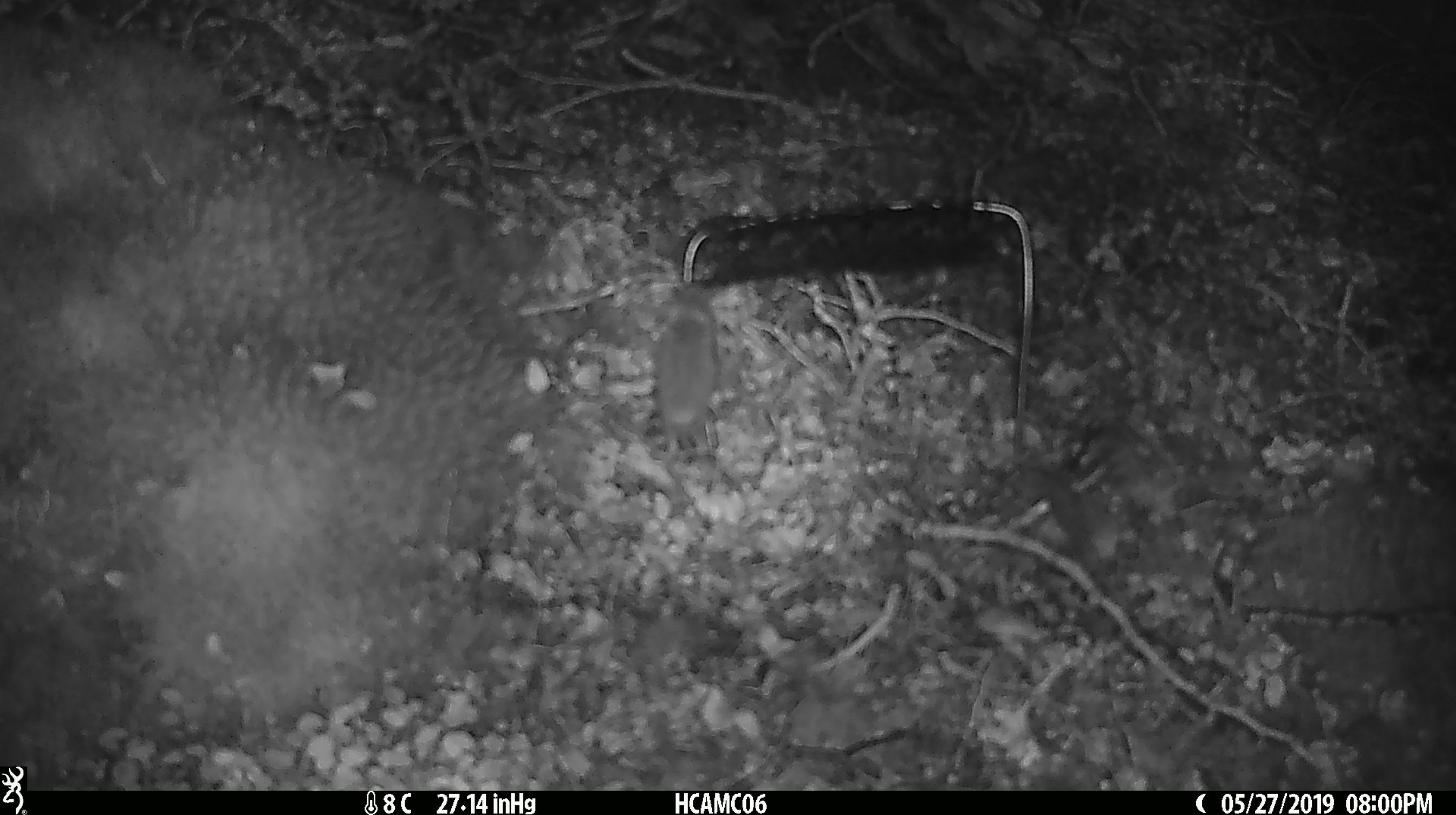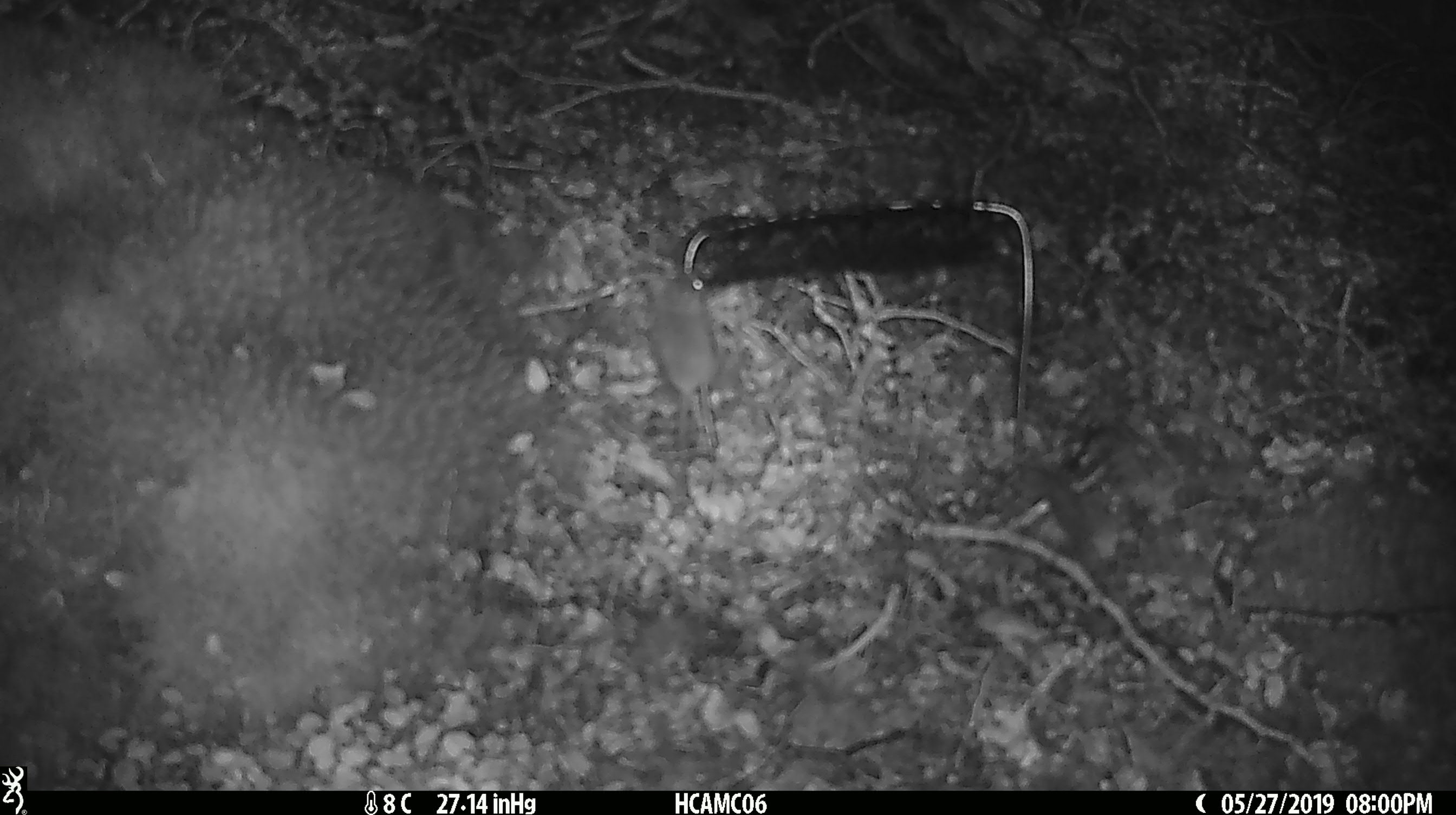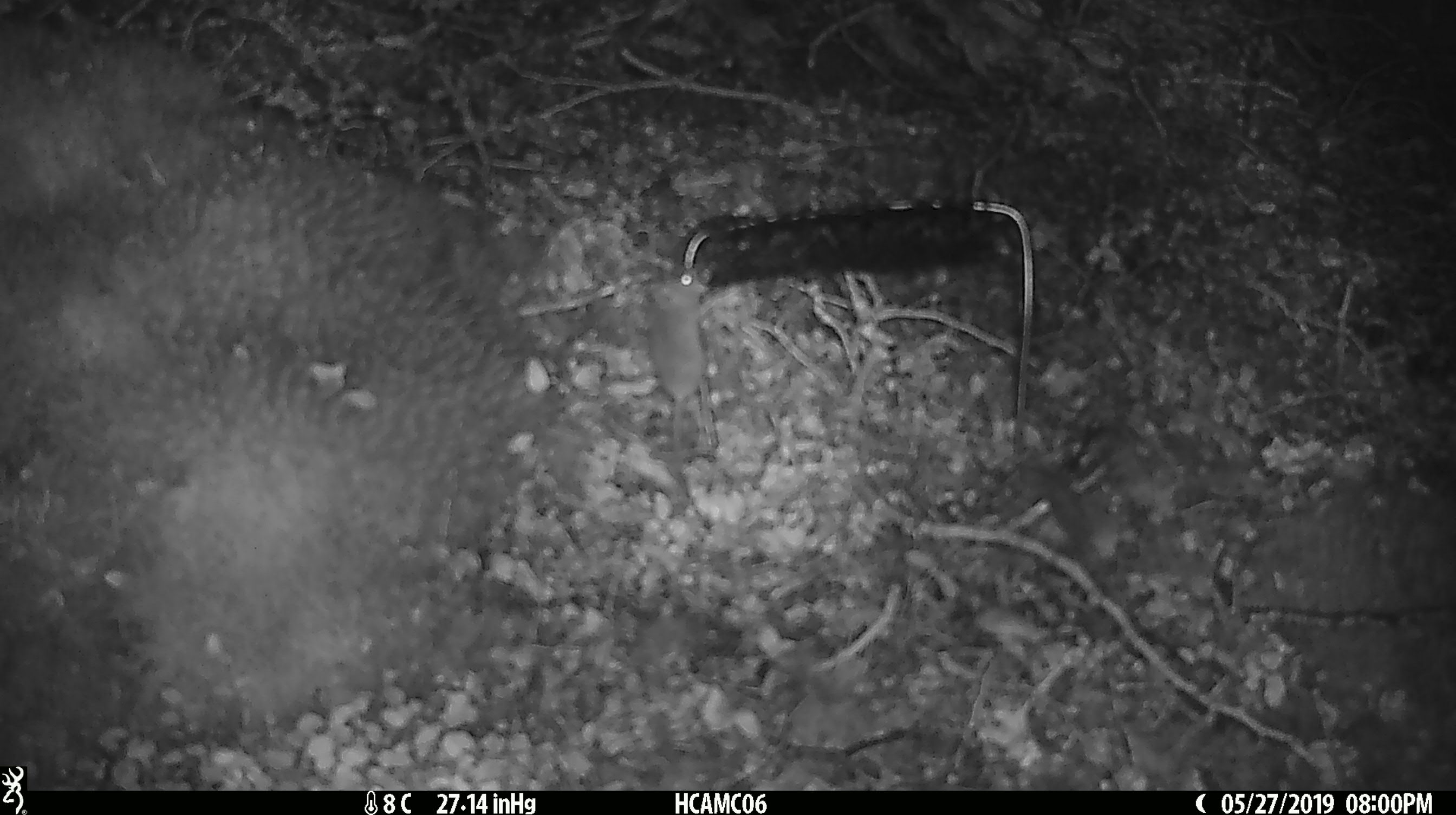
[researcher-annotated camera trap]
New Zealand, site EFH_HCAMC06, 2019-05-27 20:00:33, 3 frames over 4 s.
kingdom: Animalia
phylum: Chordata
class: Mammalia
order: Rodentia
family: Muridae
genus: Mus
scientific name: Mus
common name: mouse